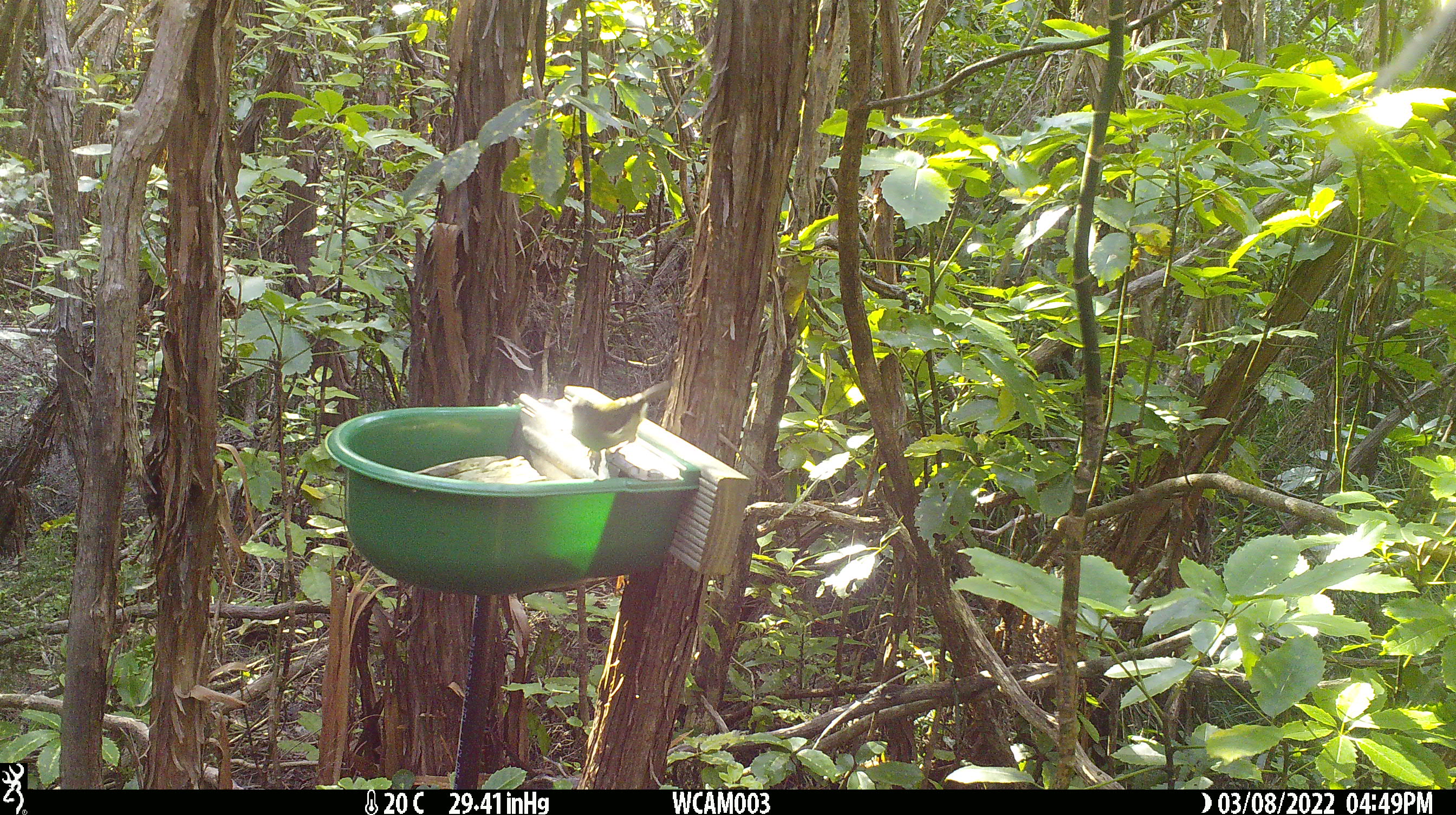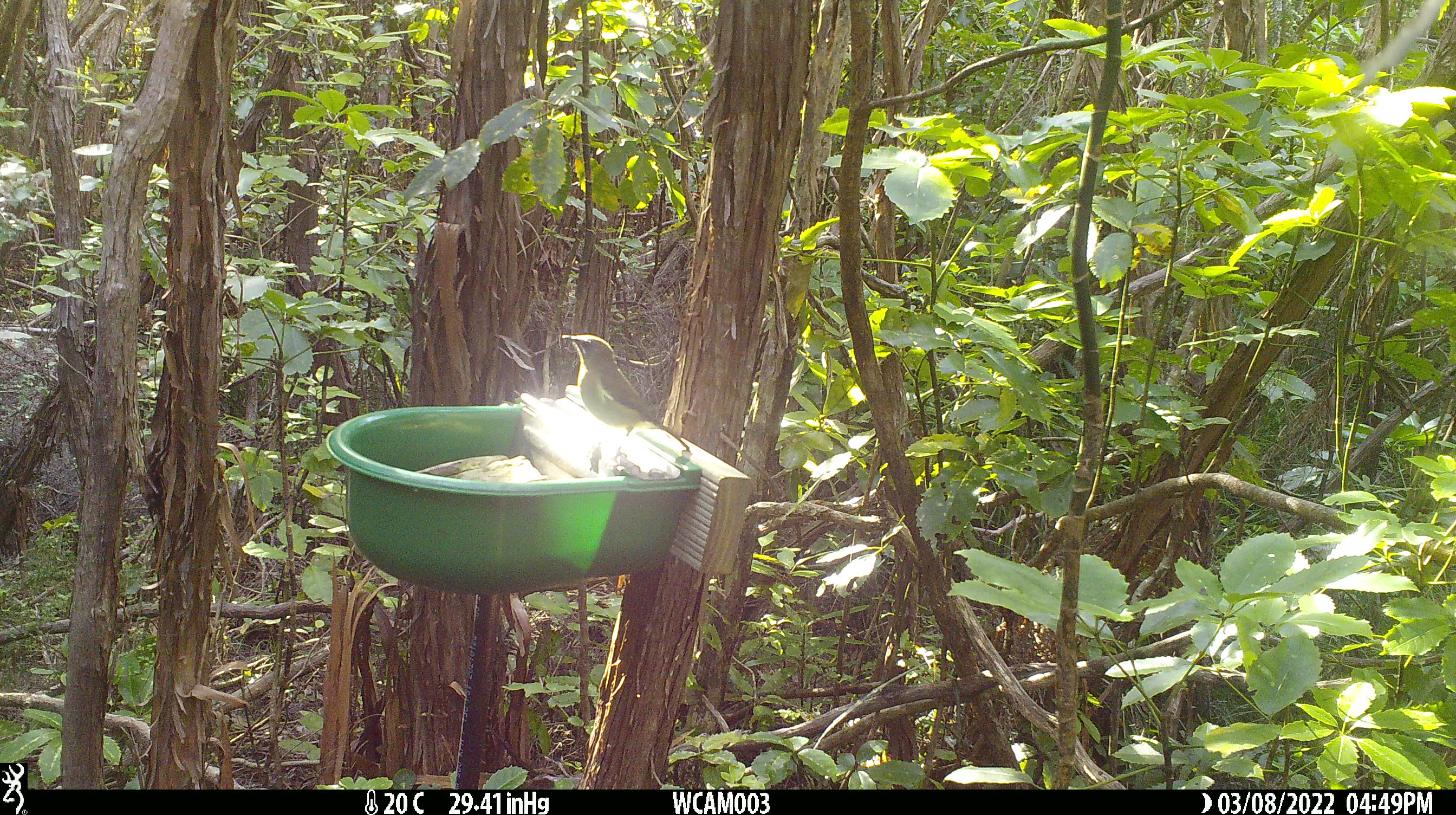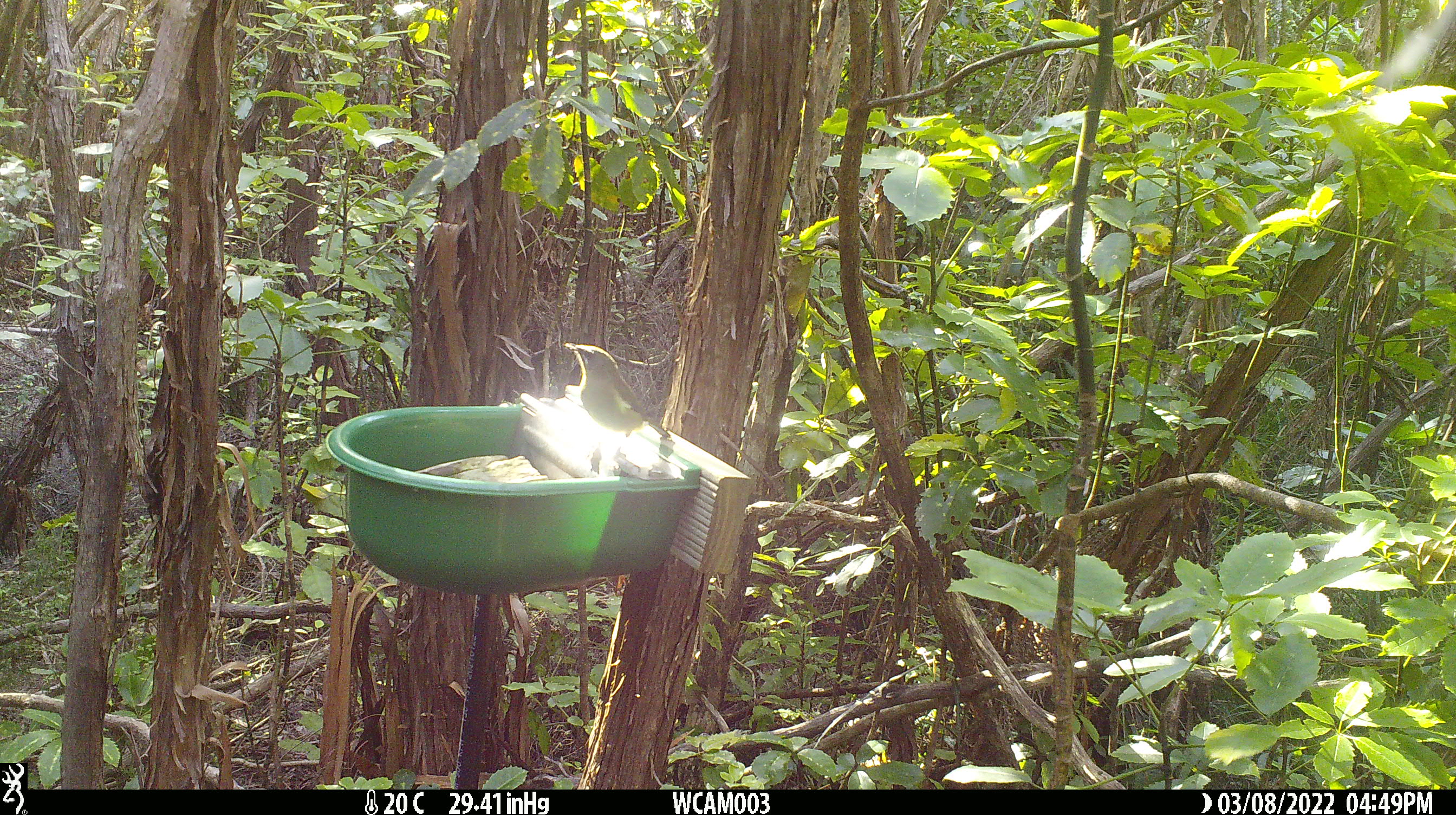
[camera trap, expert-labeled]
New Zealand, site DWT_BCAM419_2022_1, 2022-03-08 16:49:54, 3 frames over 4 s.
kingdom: Animalia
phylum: Chordata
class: Aves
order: Passeriformes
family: Meliphagidae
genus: Anthornis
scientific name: Anthornis melanura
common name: new zealand bellbird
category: bellbird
Bellbird (new zealand bellbird) (Anthornis melanura).